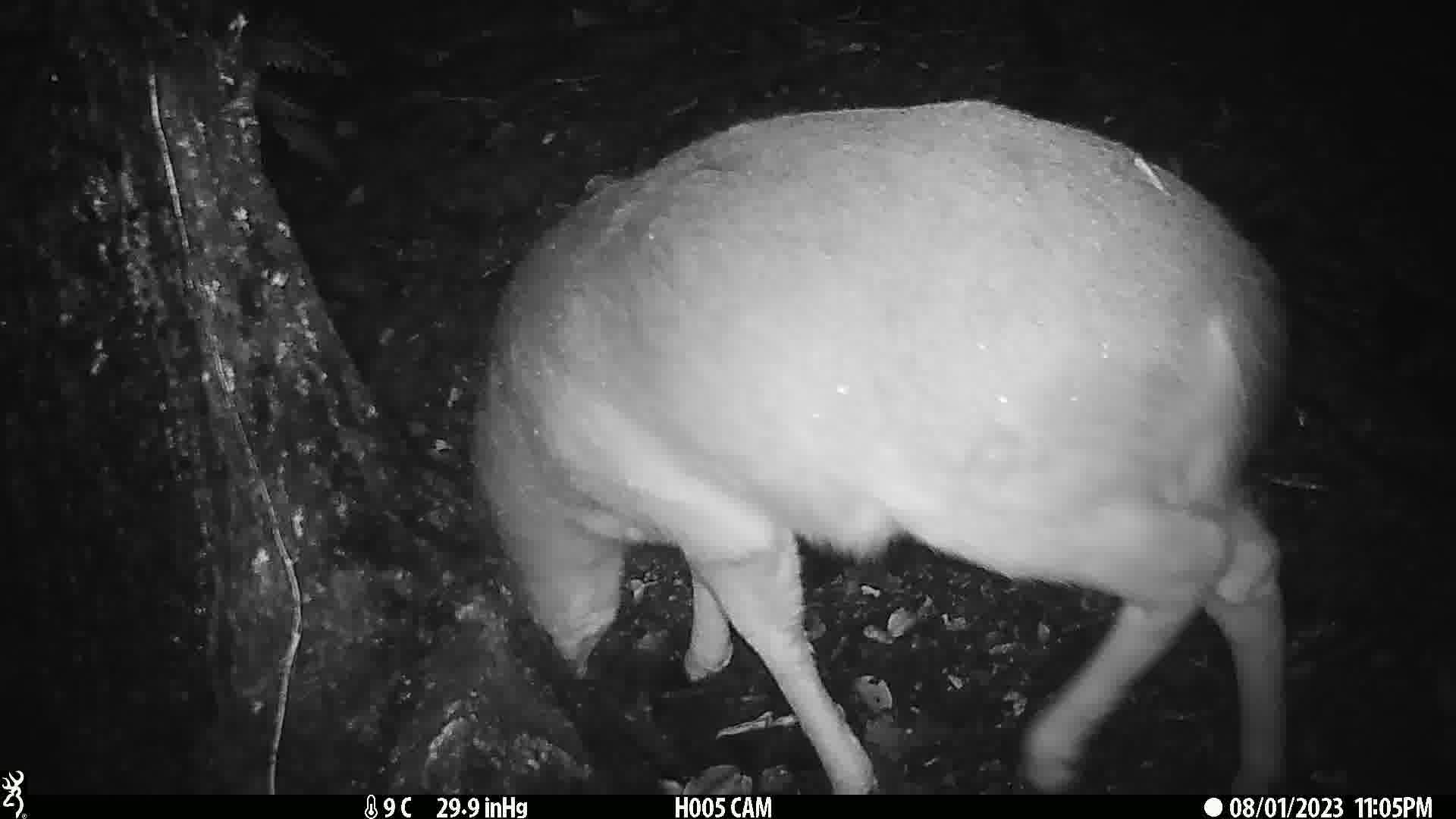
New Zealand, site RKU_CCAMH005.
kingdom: Animalia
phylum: Chordata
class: Mammalia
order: Artiodactyla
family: Cervidae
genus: Odocoileus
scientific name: Odocoileus virginianus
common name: white-tailed deer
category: white tailed deer